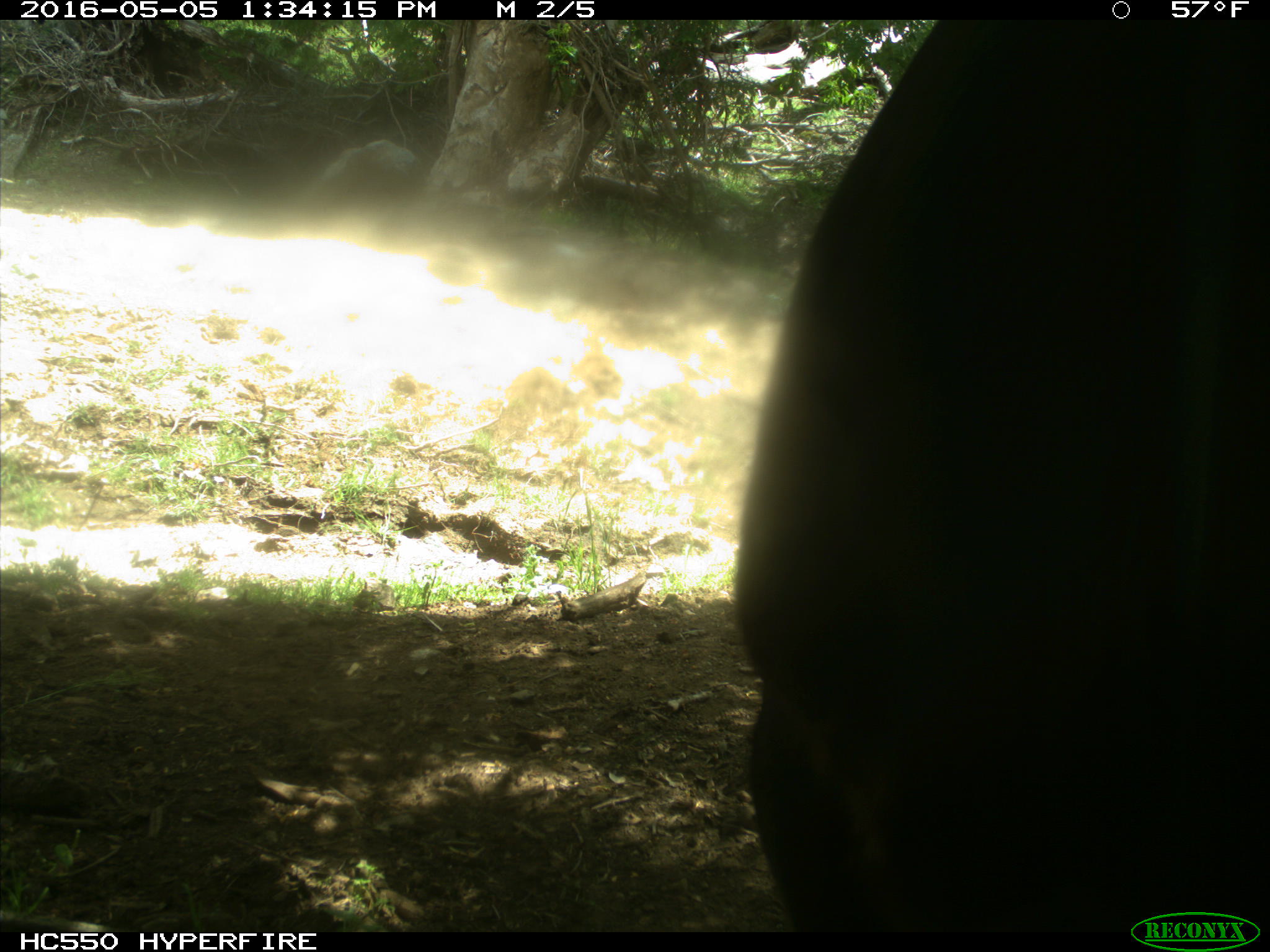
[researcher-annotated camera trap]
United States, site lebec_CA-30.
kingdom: Animalia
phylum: Chordata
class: Mammalia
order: Artiodactyla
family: Bovidae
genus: Bos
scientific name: Bos taurus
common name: domestic cow